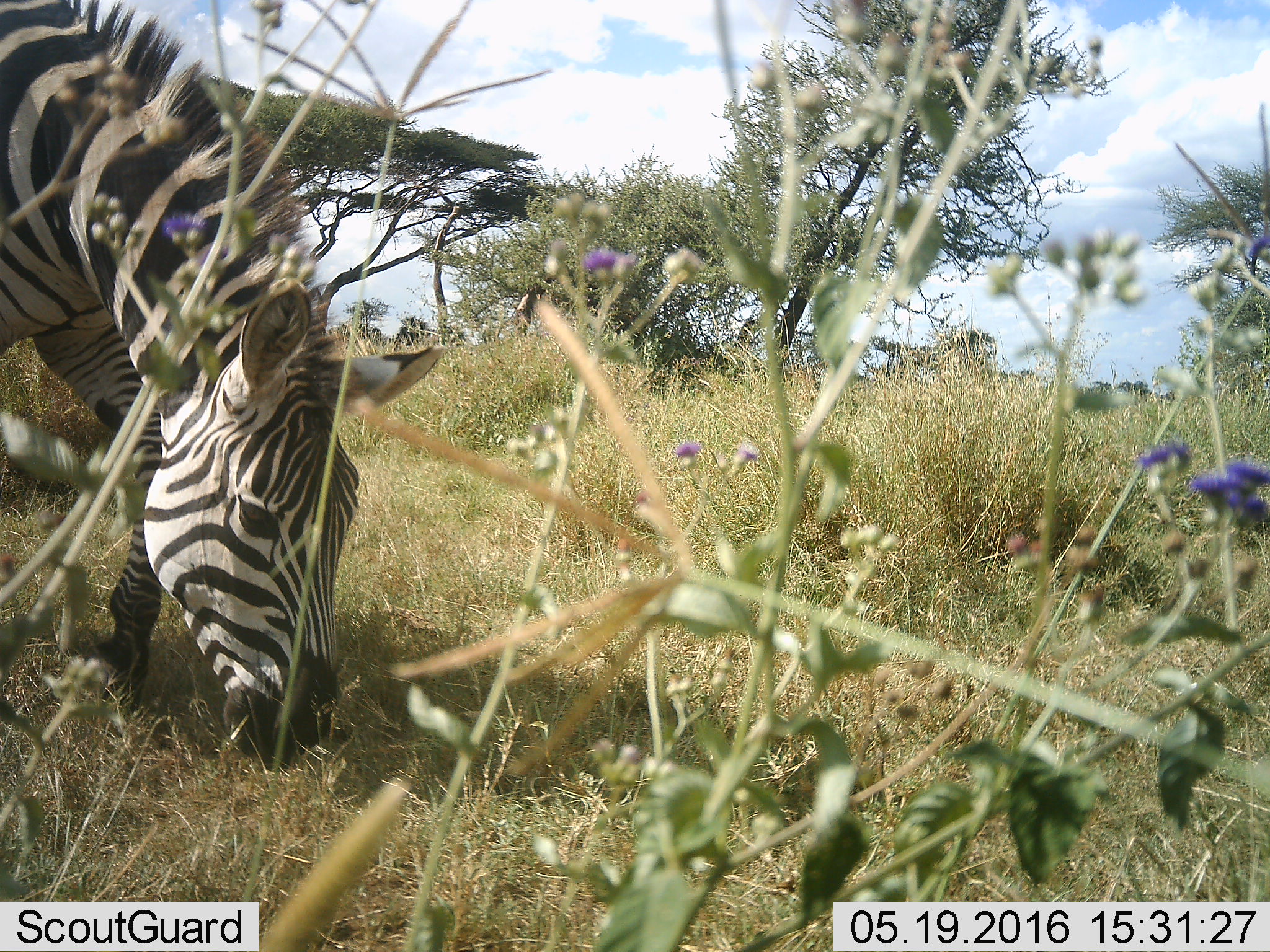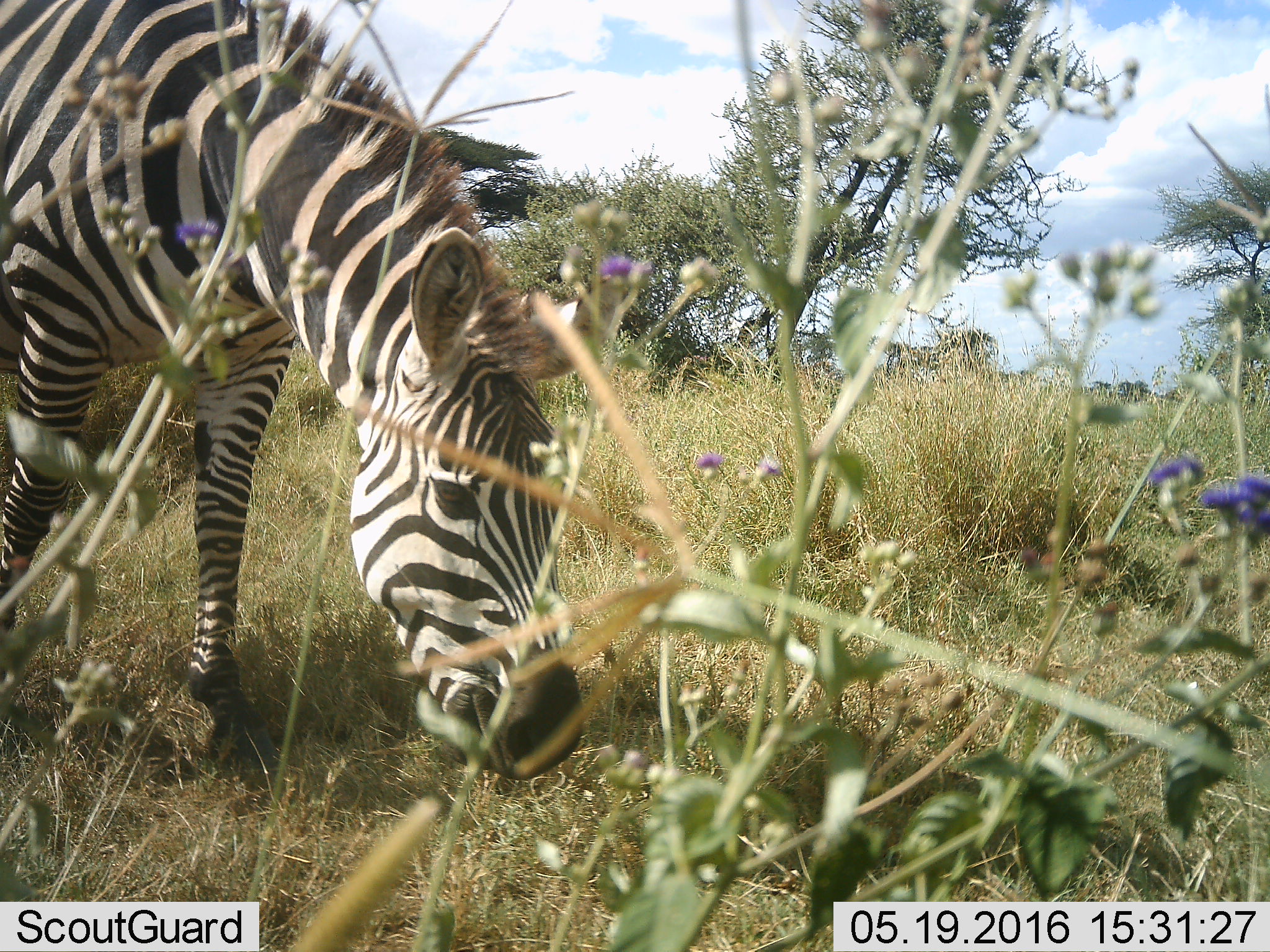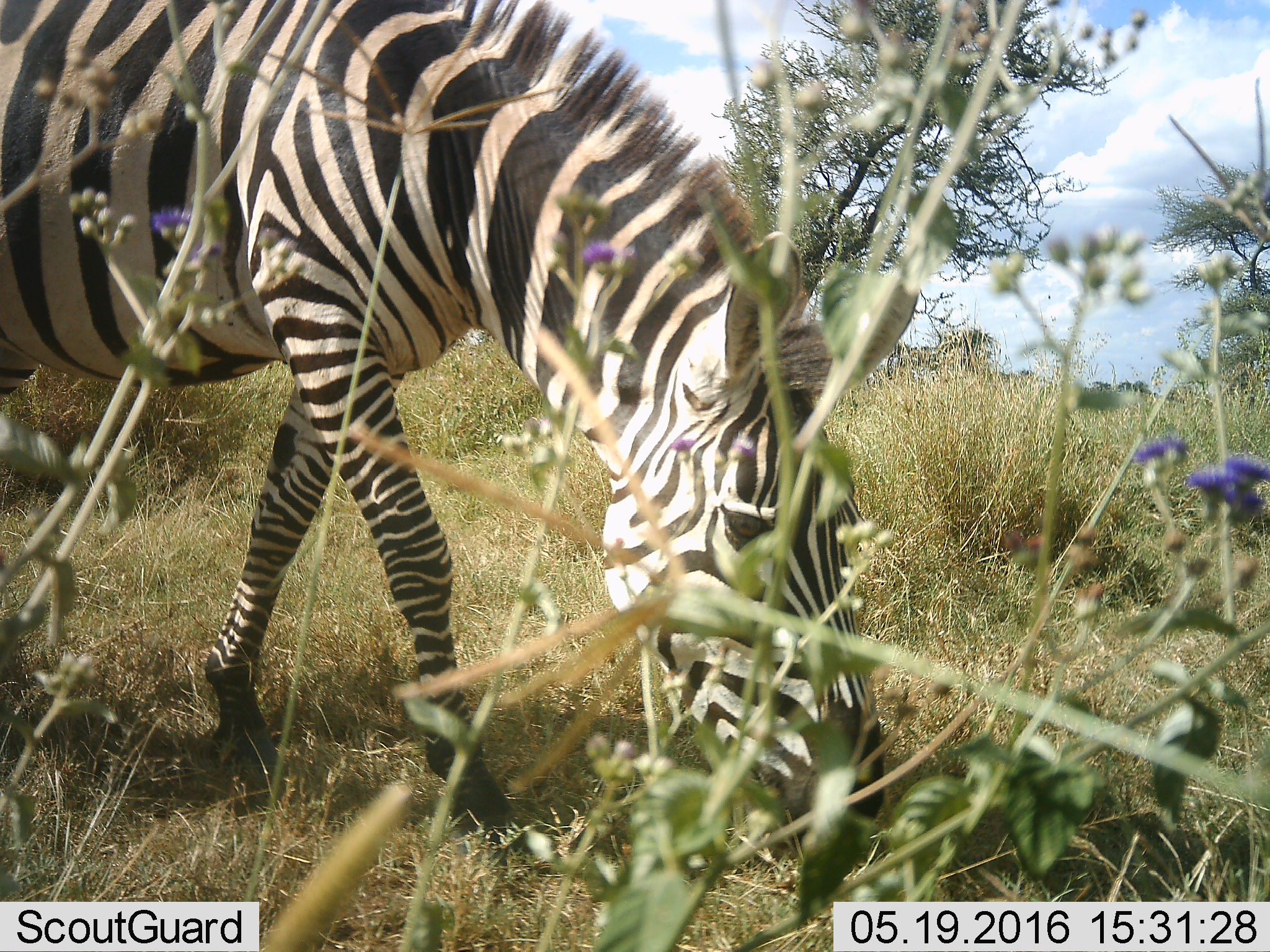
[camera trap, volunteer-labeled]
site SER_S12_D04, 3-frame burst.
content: unidentified animal